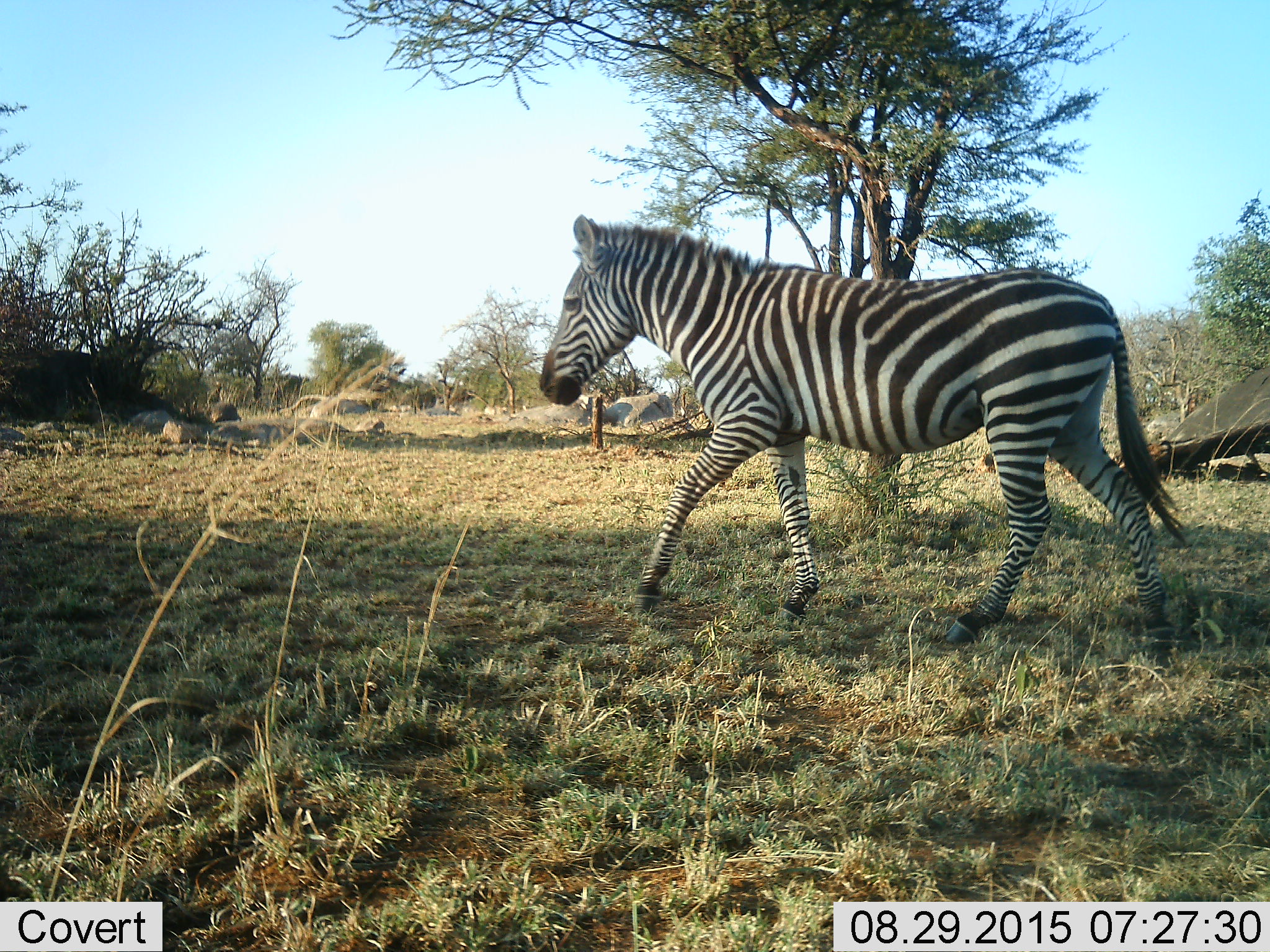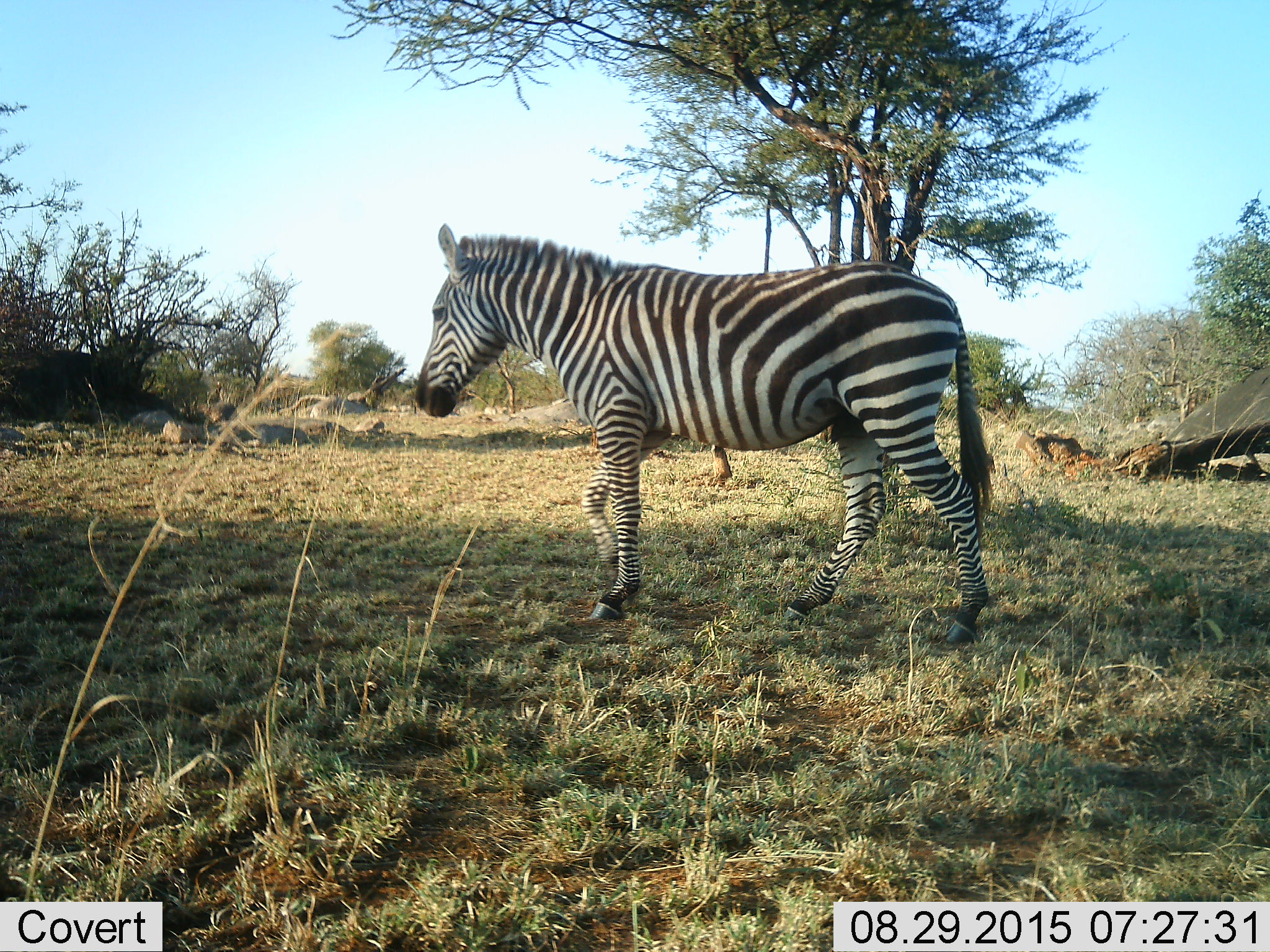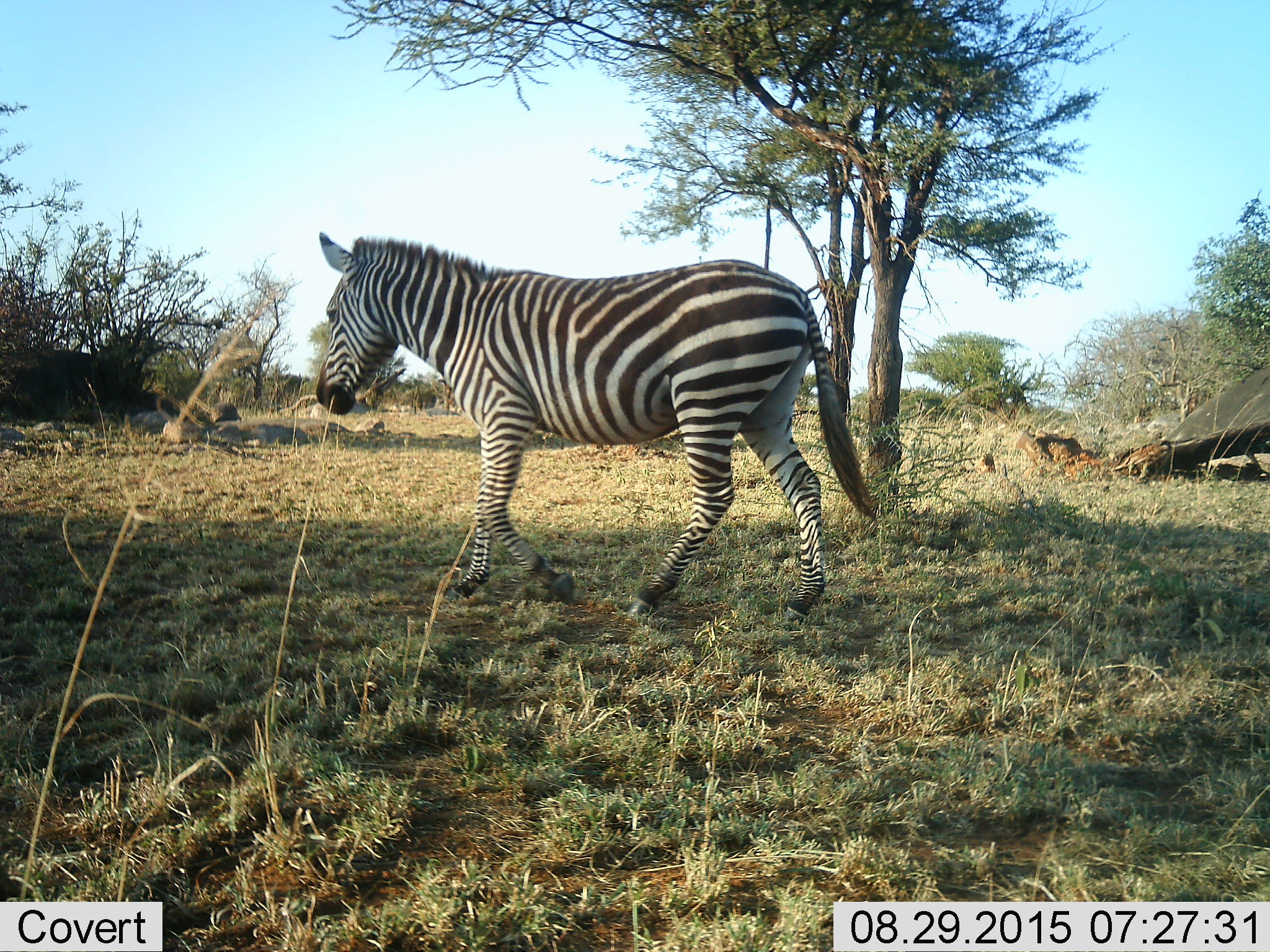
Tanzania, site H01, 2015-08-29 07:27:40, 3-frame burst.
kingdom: Animalia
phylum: Chordata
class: Mammalia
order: Perissodactyla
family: Equidae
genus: Equus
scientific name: Equus quagga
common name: plains zebra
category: zebra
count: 1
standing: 0%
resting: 0%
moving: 100%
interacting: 0%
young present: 0%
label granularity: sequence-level